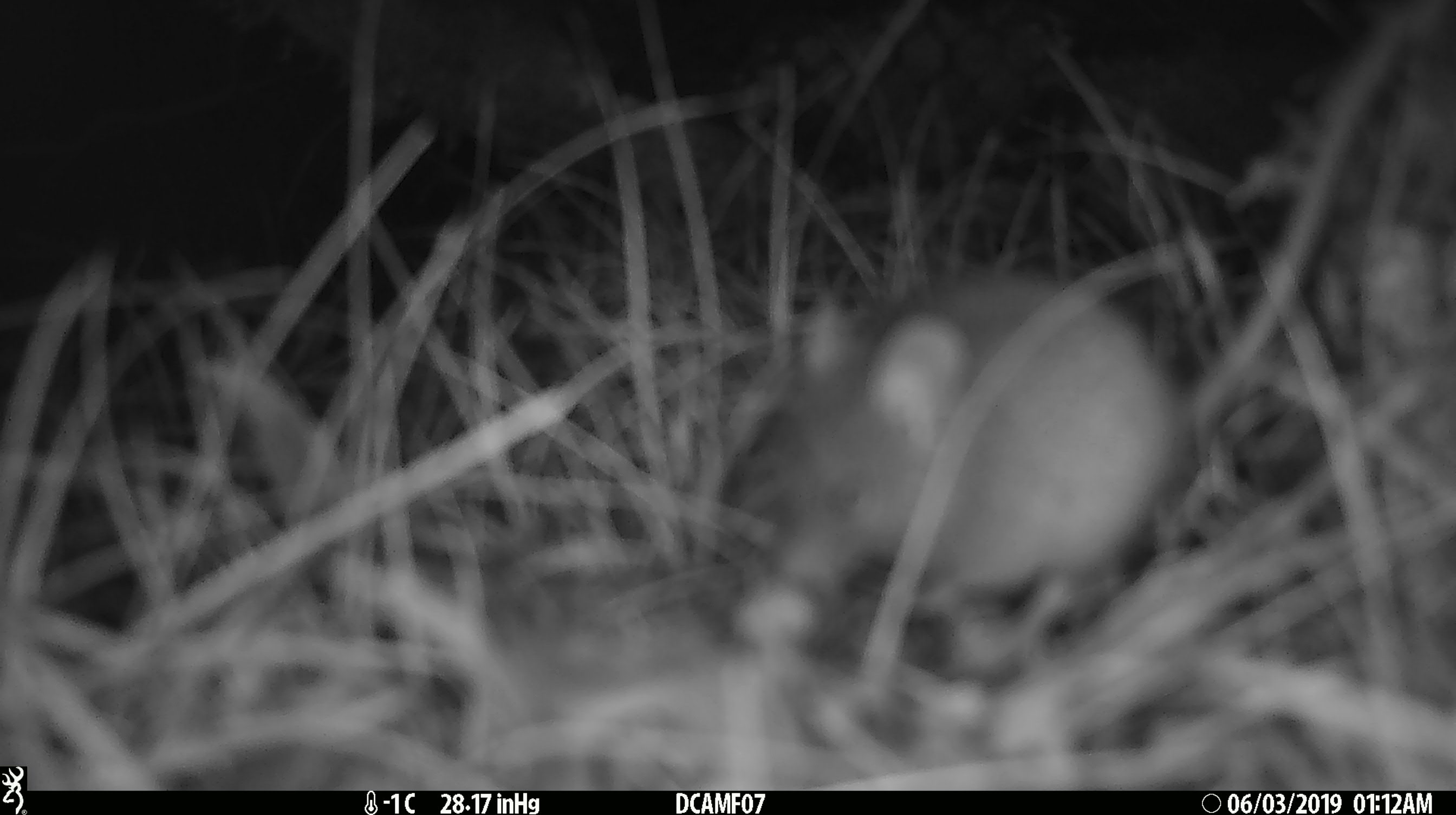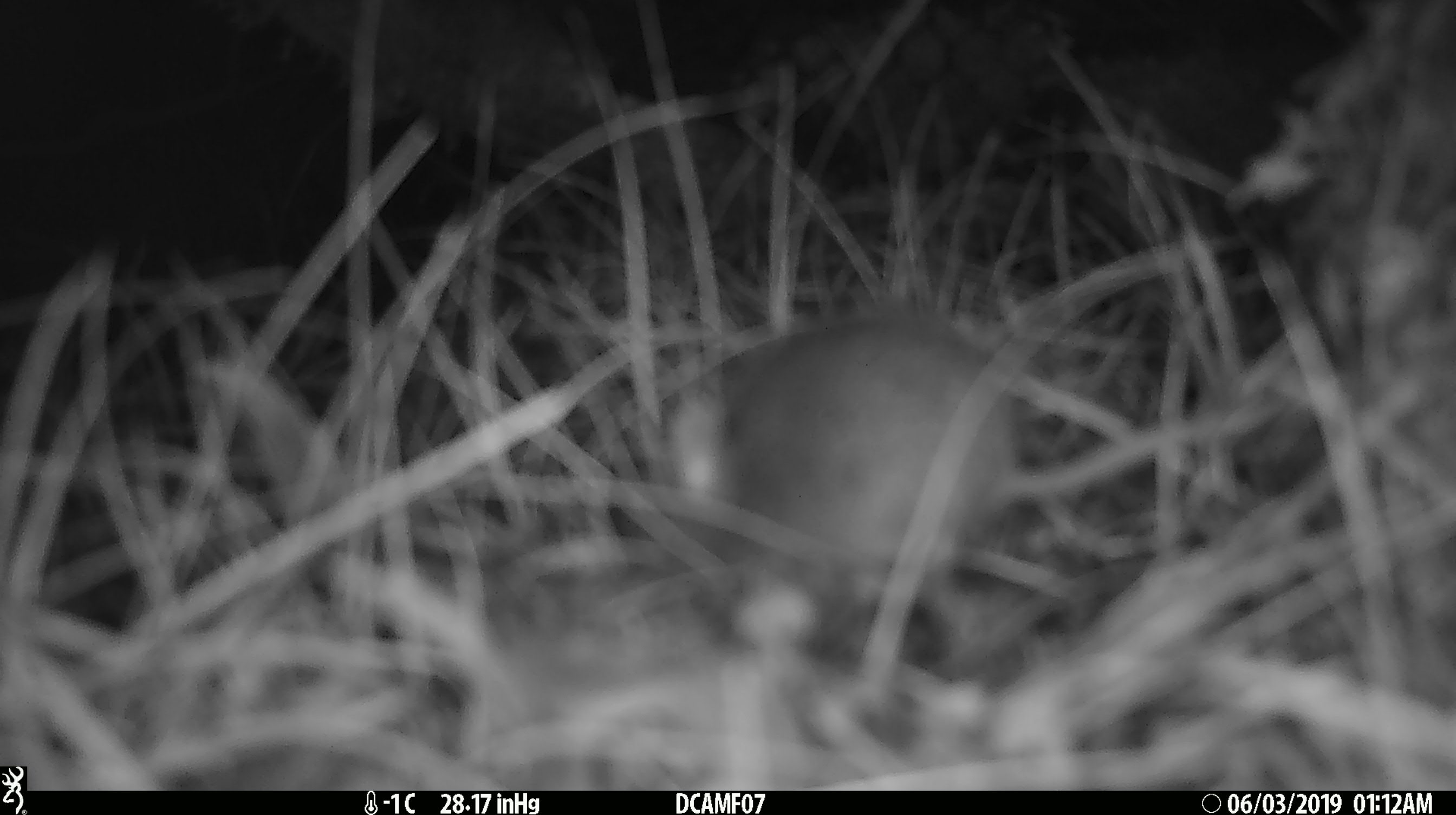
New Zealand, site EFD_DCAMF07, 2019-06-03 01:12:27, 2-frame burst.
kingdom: Animalia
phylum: Chordata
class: Mammalia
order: Rodentia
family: Muridae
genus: Mus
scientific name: Mus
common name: mouse